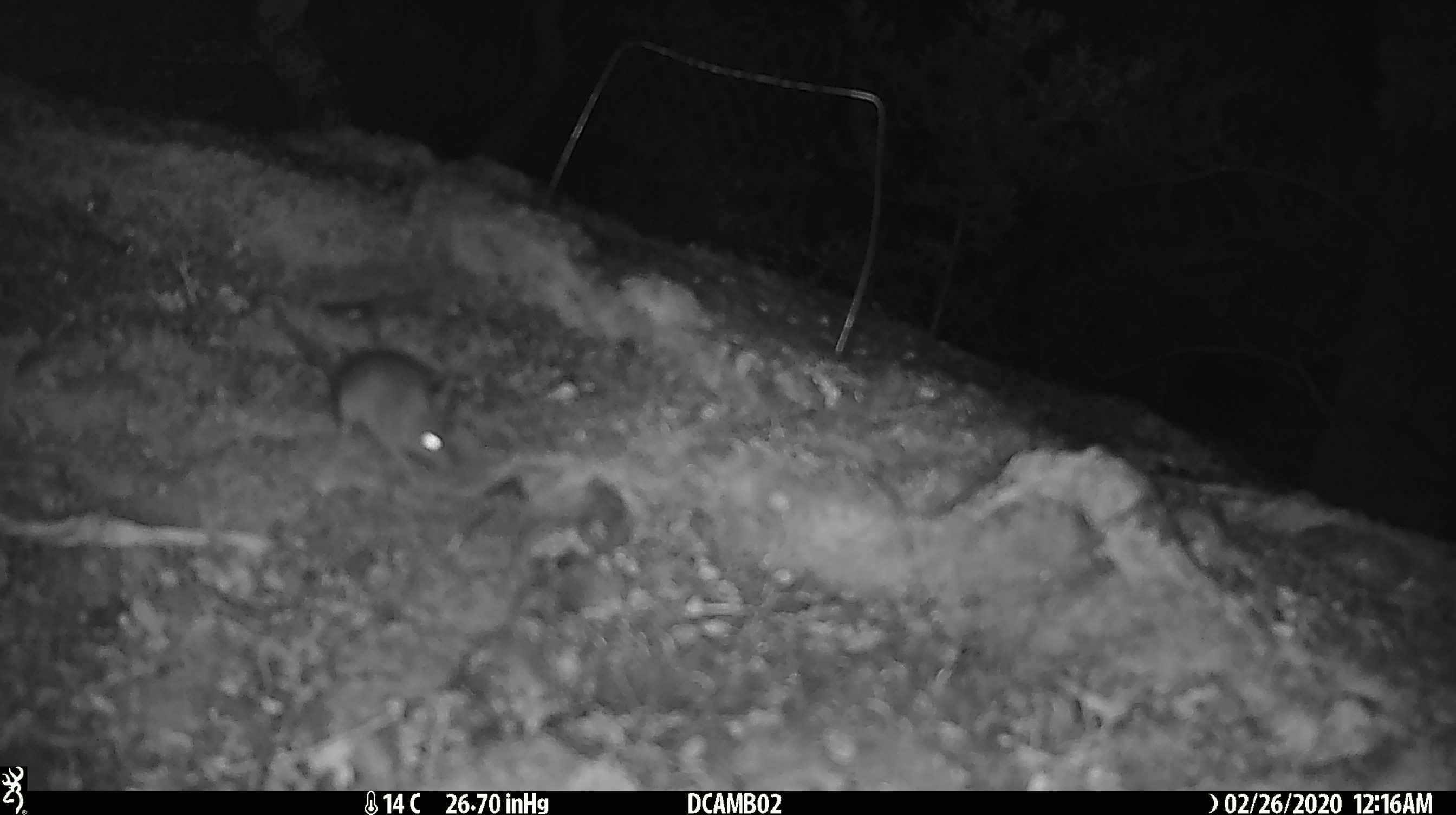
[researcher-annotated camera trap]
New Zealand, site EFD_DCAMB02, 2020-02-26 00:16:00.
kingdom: Animalia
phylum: Chordata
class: Mammalia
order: Rodentia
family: Muridae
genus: Mus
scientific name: Mus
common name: mouse